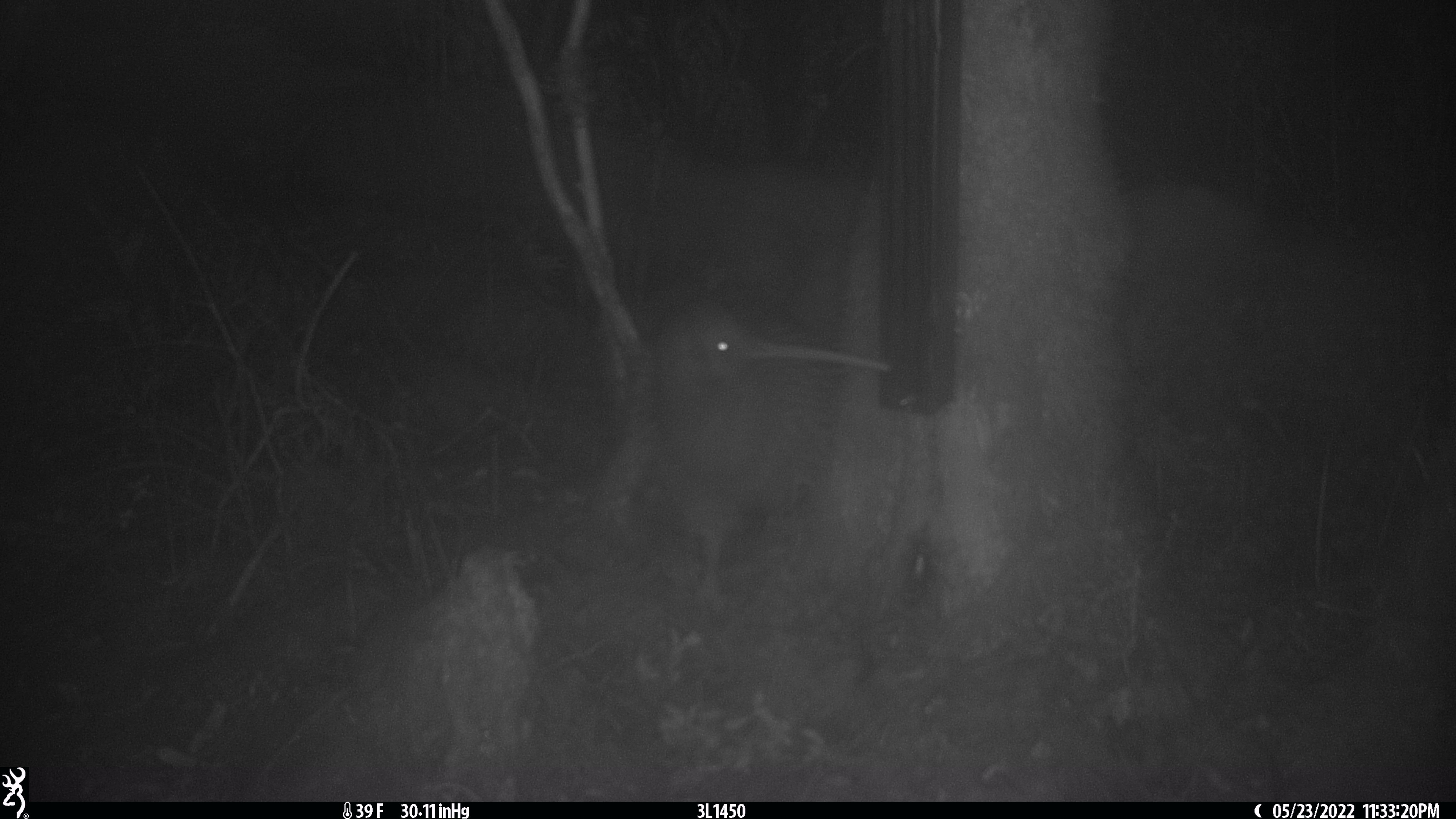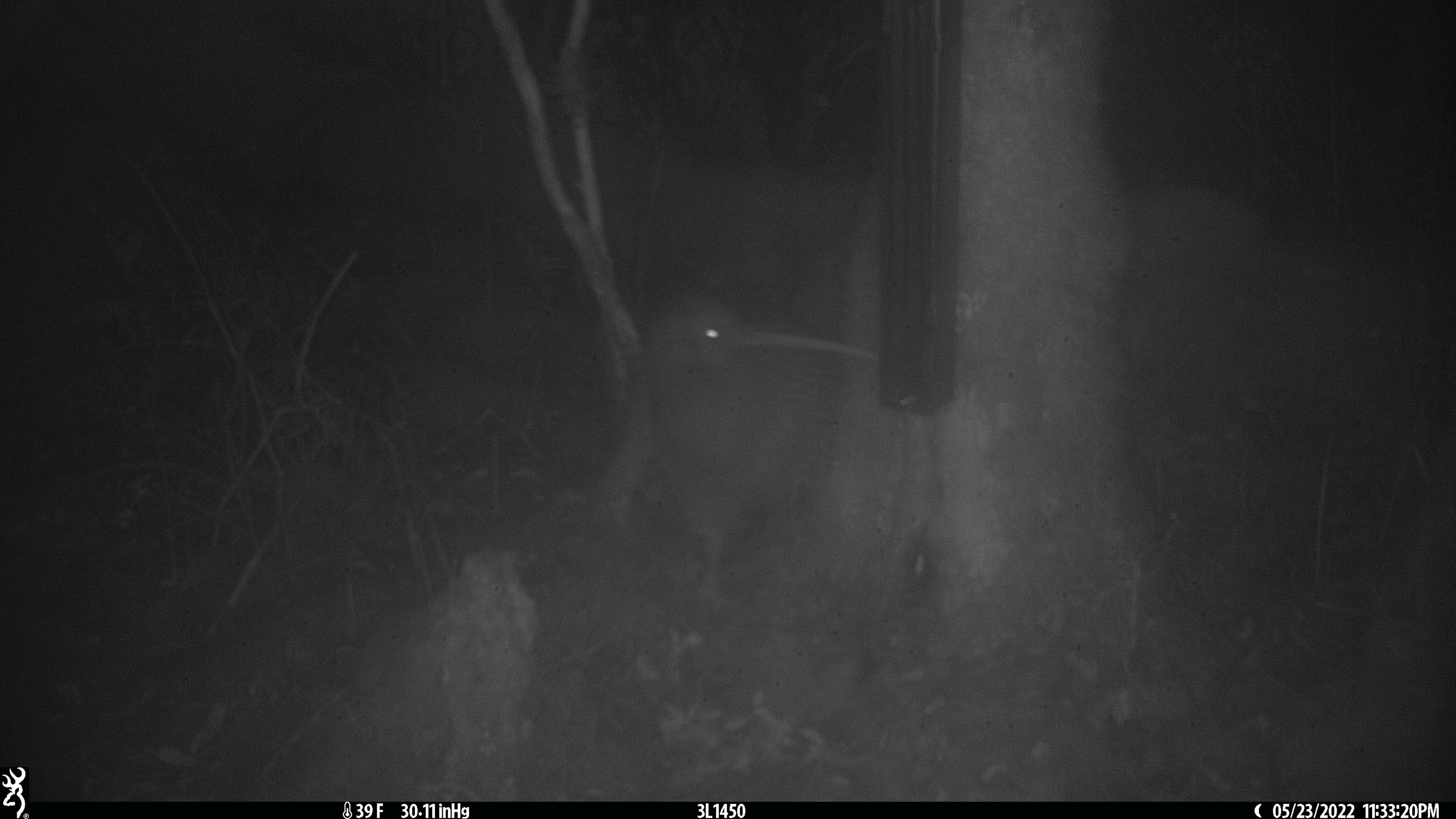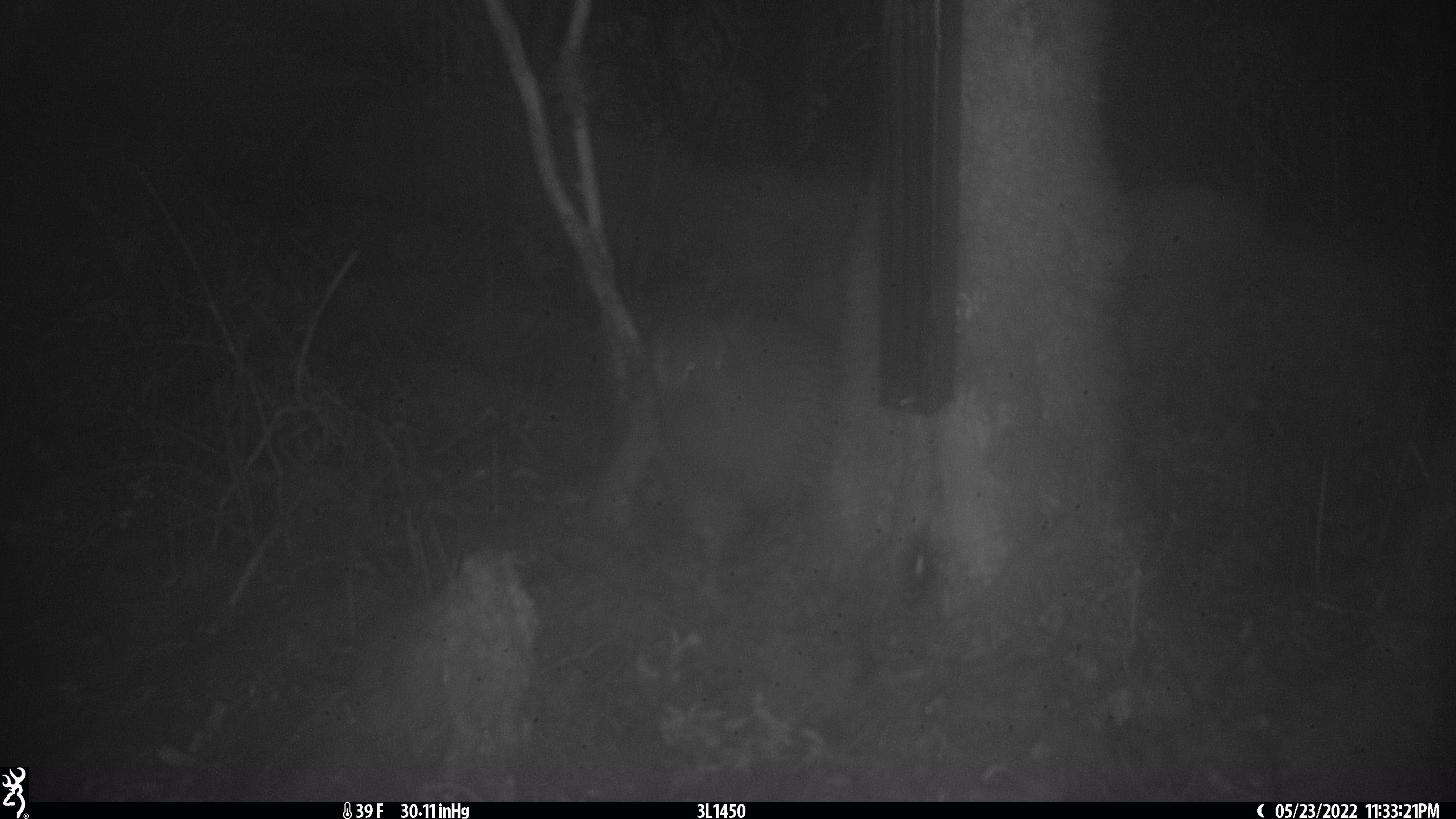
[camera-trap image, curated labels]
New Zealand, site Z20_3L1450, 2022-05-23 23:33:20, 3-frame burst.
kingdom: Animalia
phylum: Chordata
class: Aves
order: Apterygiformes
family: Apterygidae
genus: Apteryx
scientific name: Apteryx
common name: kiwi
Kiwi (Apteryx).